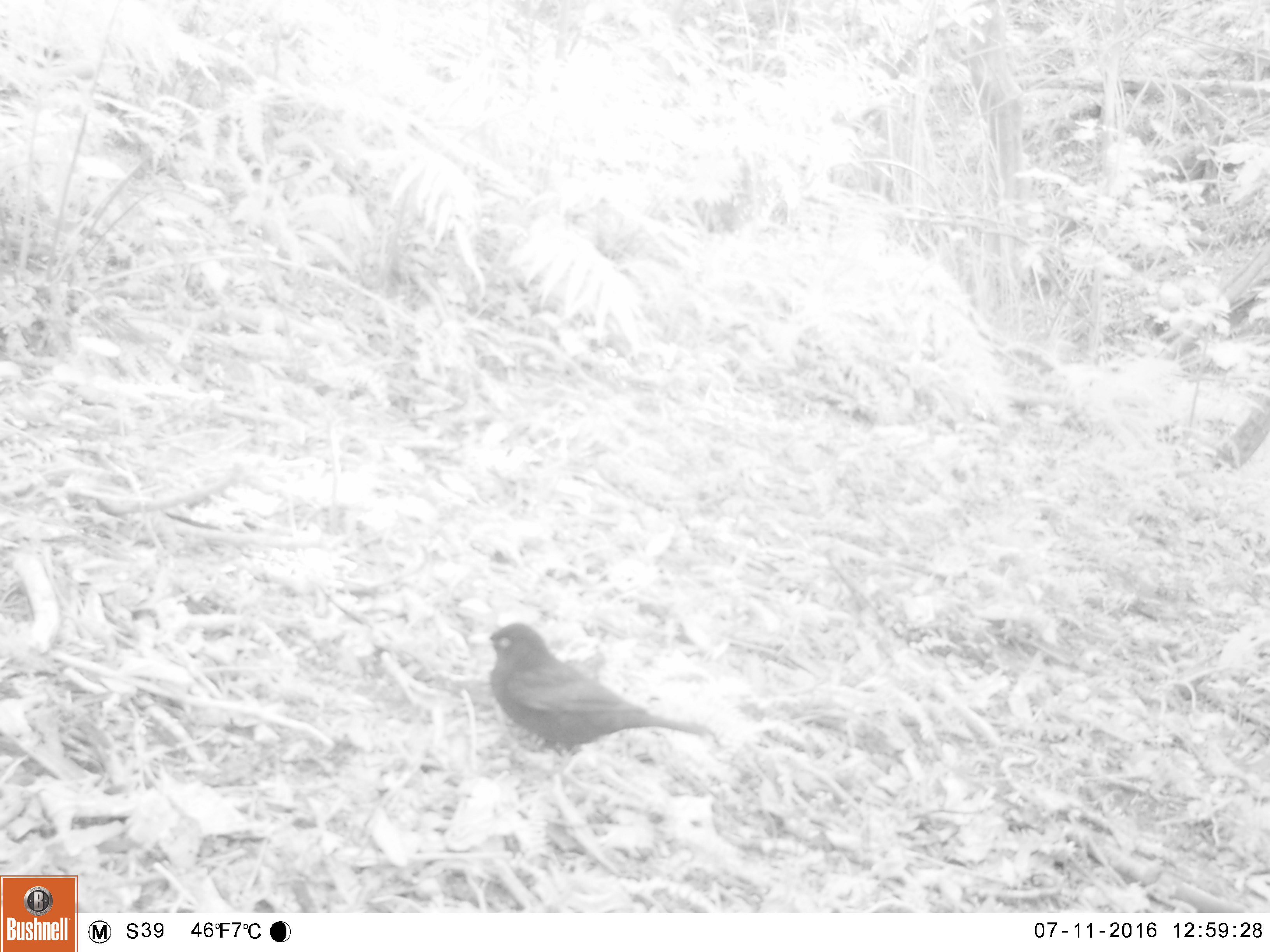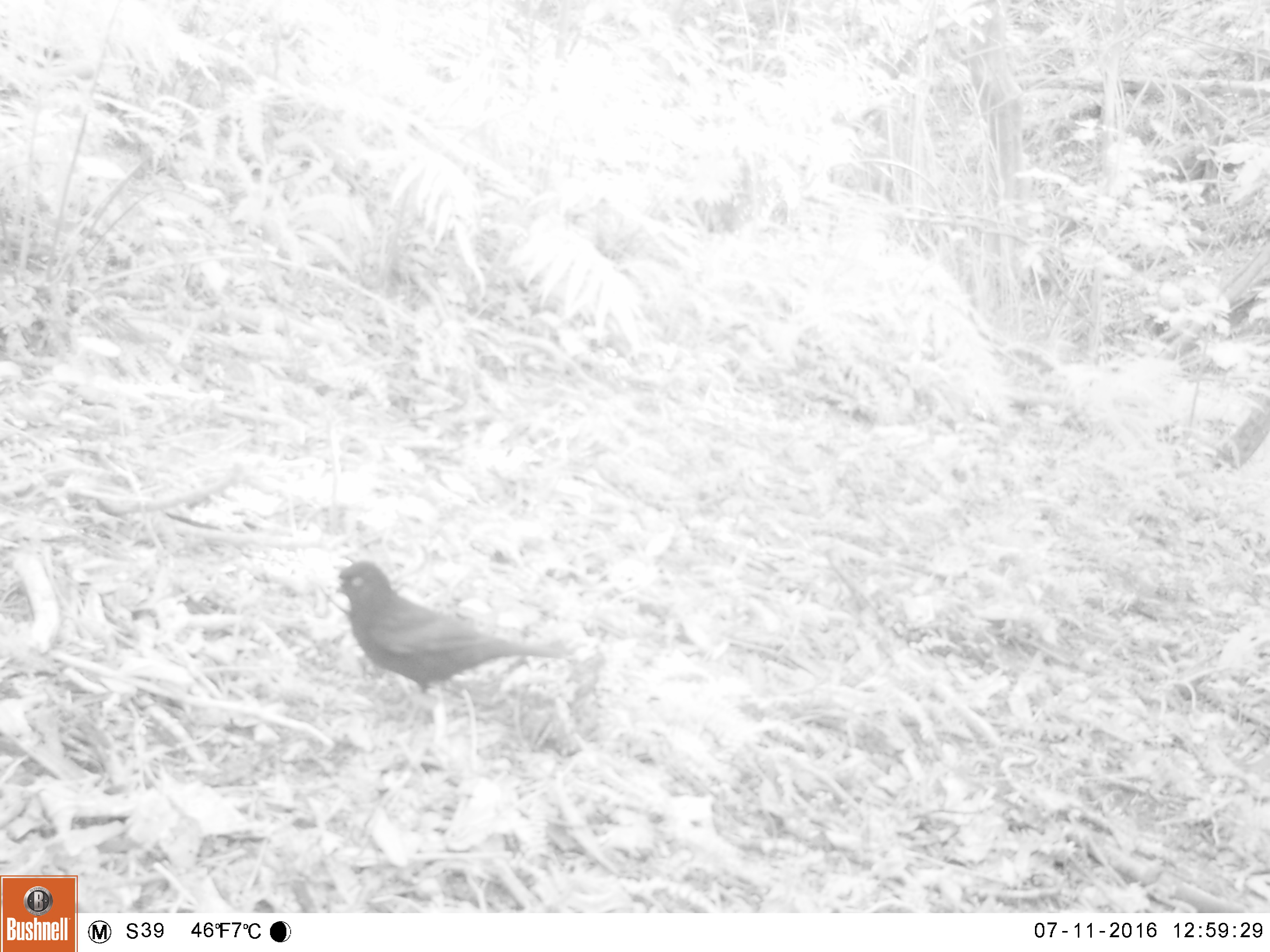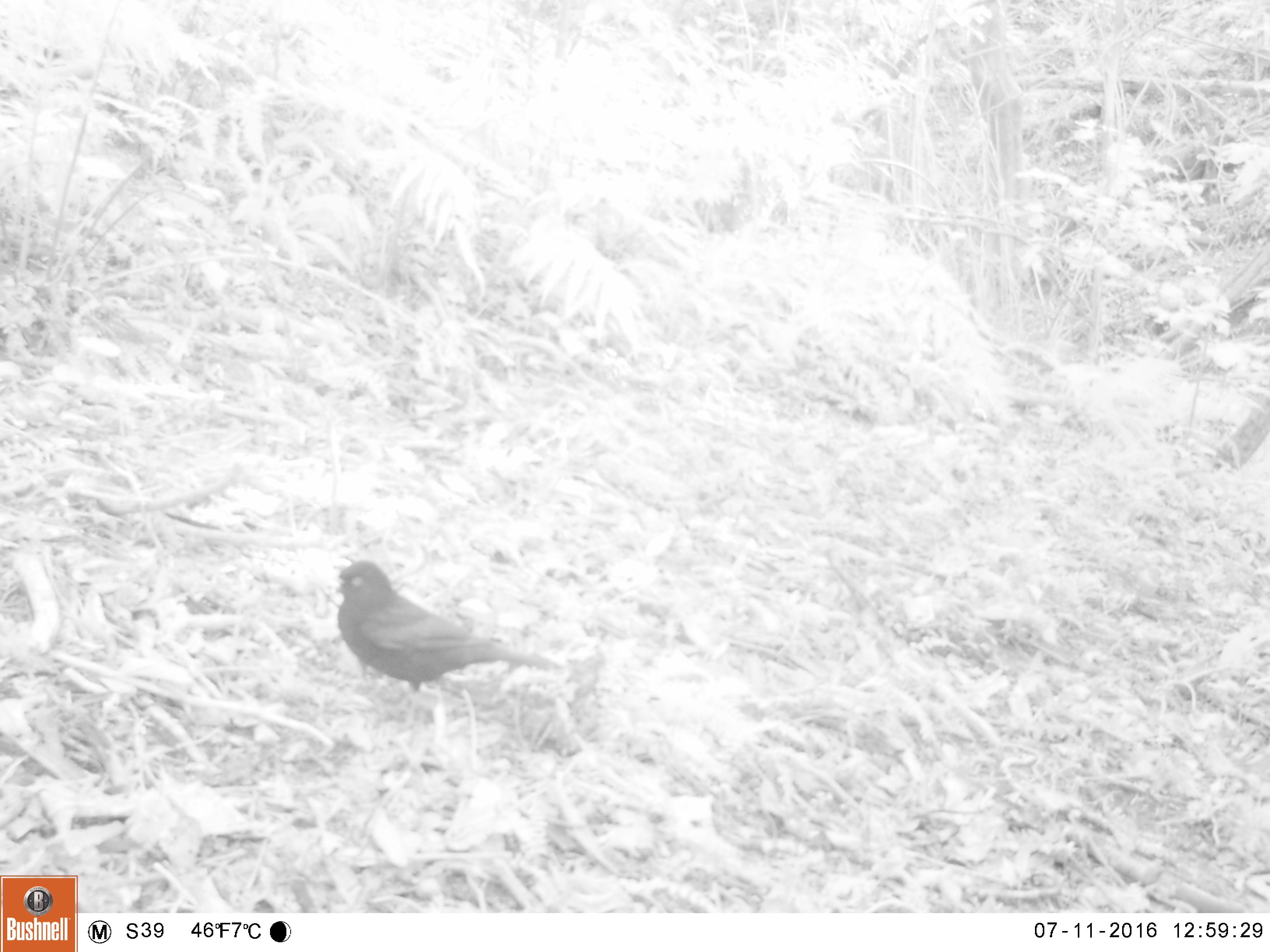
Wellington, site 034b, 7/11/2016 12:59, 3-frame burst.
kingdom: Animalia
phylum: Chordata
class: Aves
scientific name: Aves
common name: bird